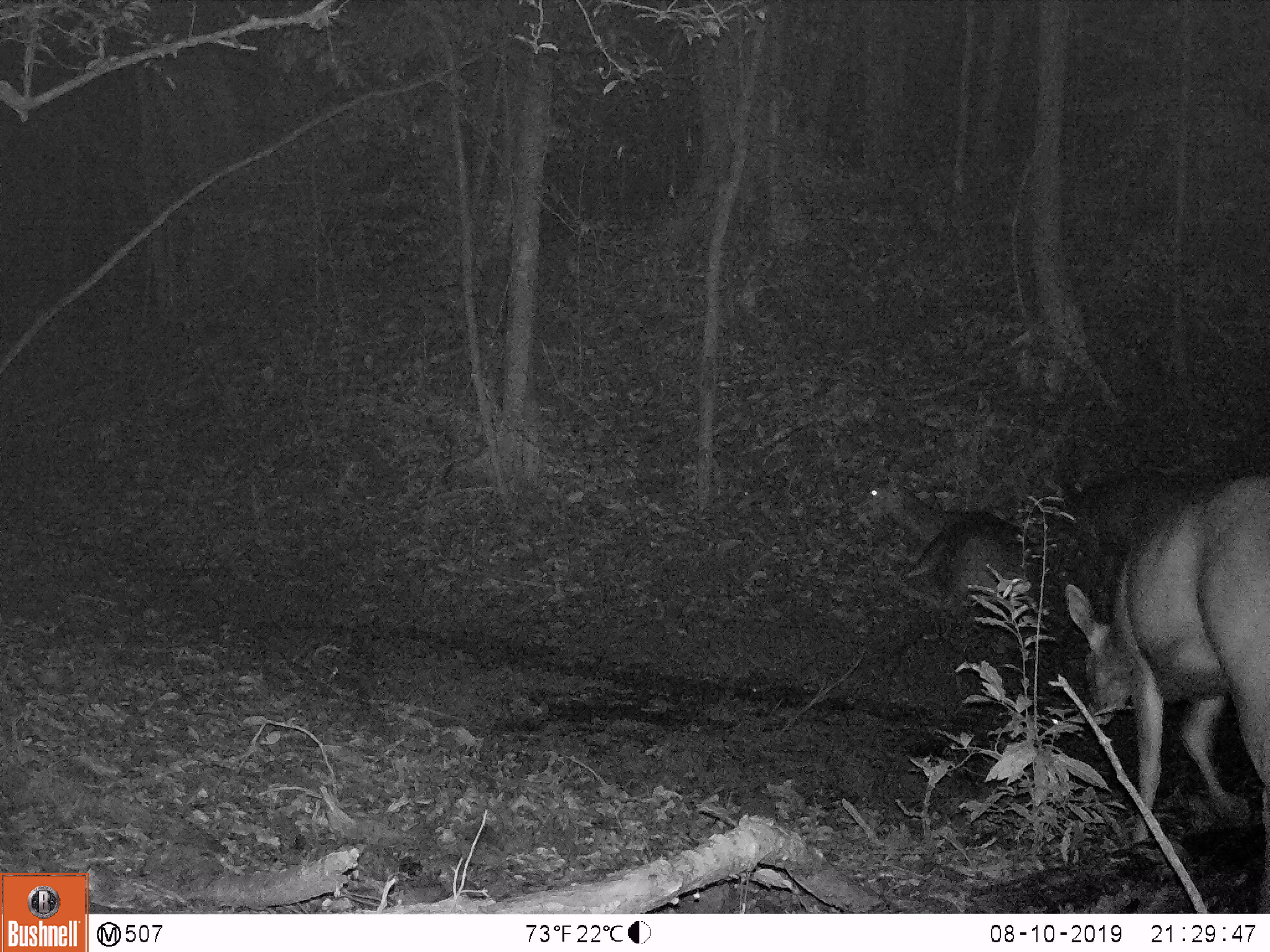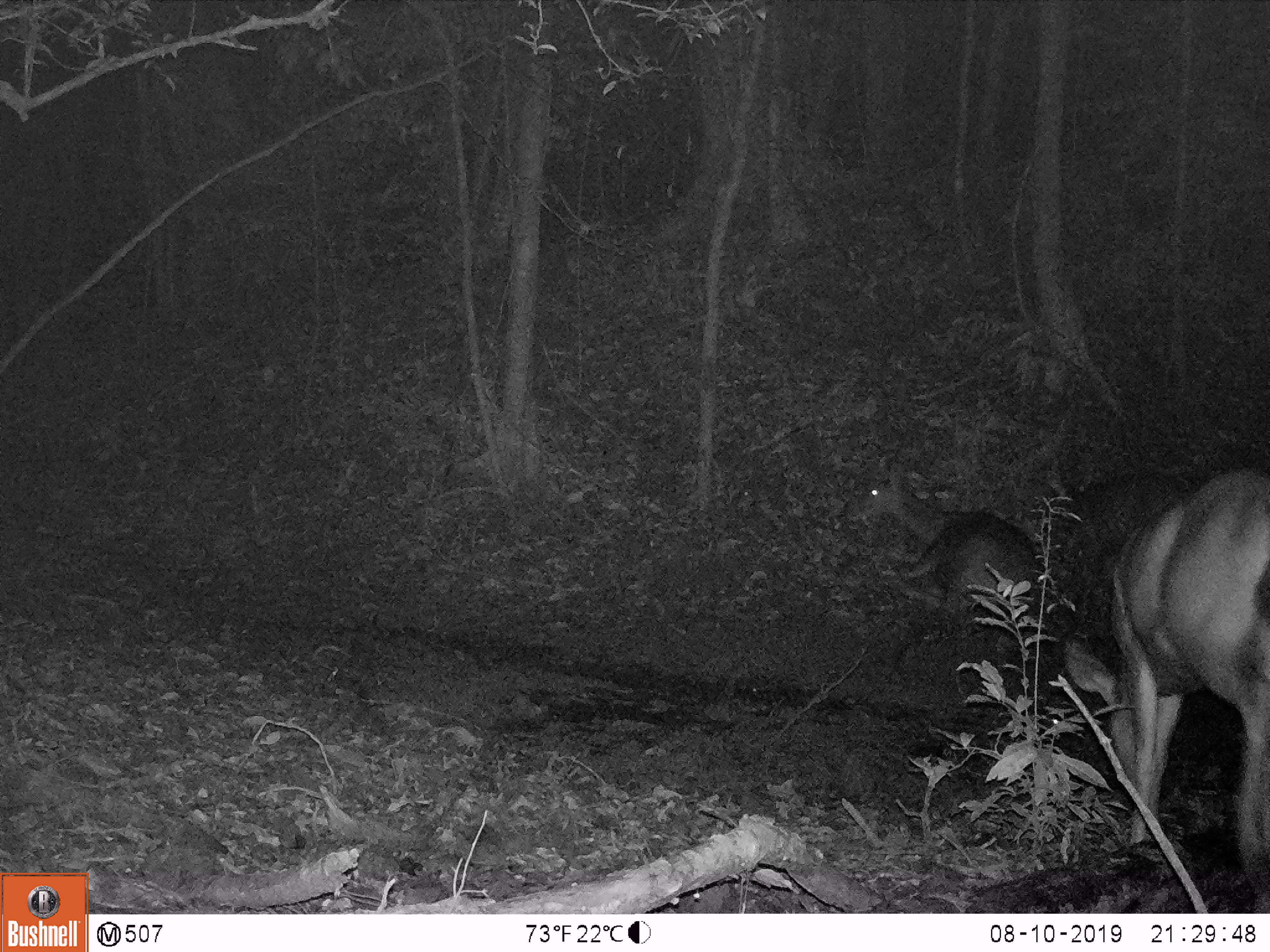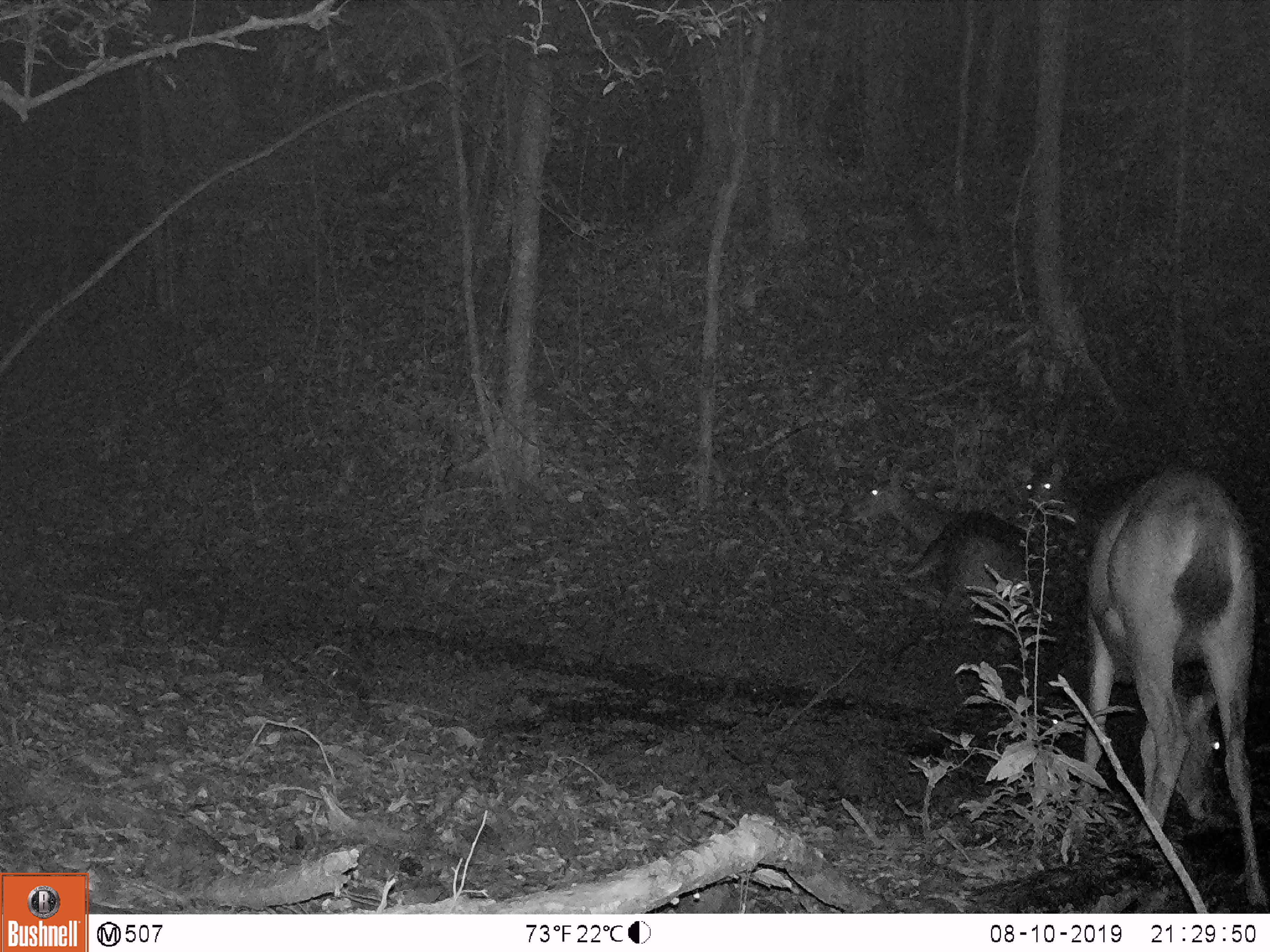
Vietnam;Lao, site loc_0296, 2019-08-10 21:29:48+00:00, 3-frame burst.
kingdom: Animalia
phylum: Chordata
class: Mammalia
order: Artiodactyla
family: Cervidae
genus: Rusa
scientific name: Rusa unicolor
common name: sambar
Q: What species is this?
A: Sambar (Rusa unicolor).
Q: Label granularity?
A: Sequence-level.